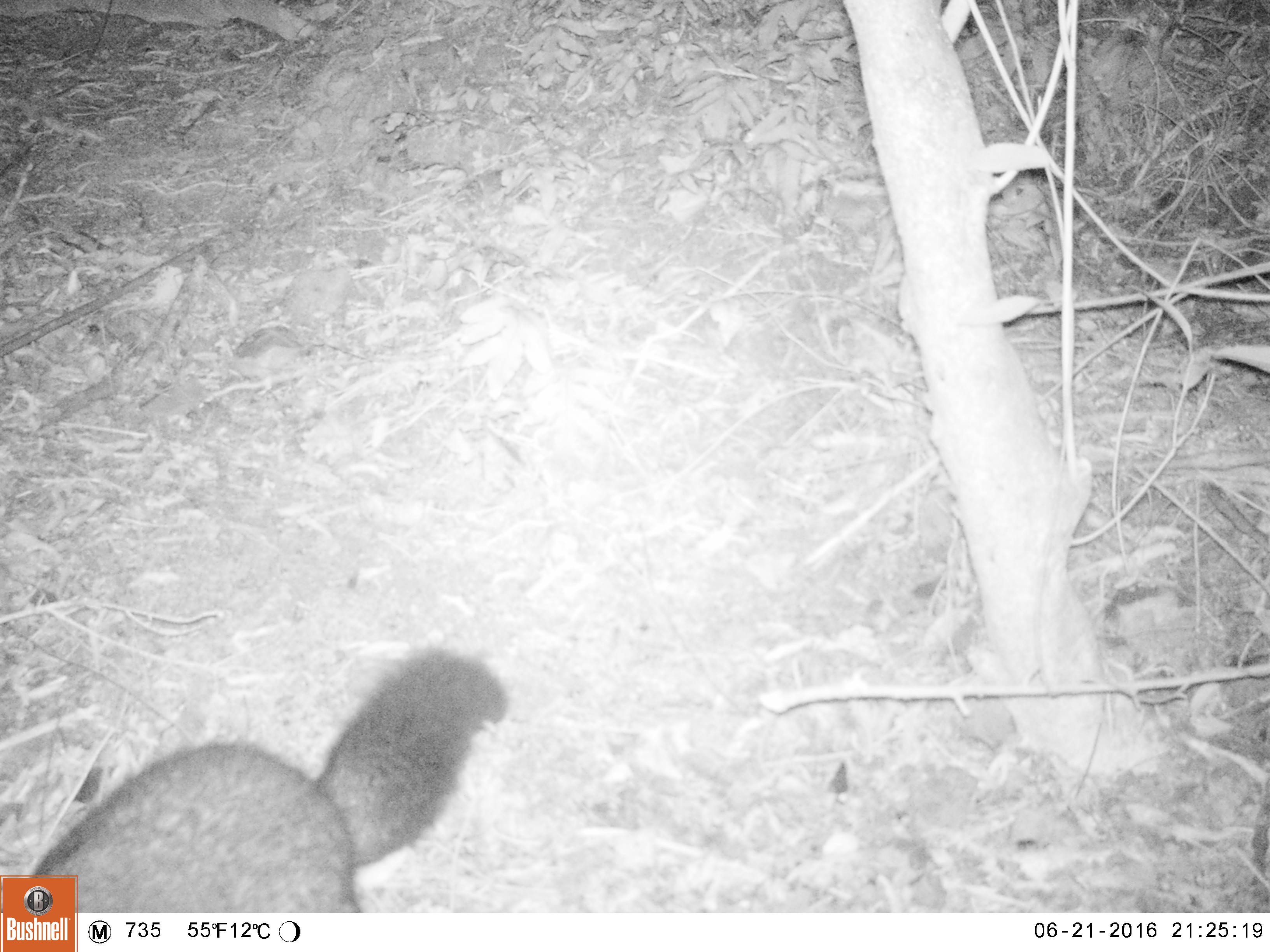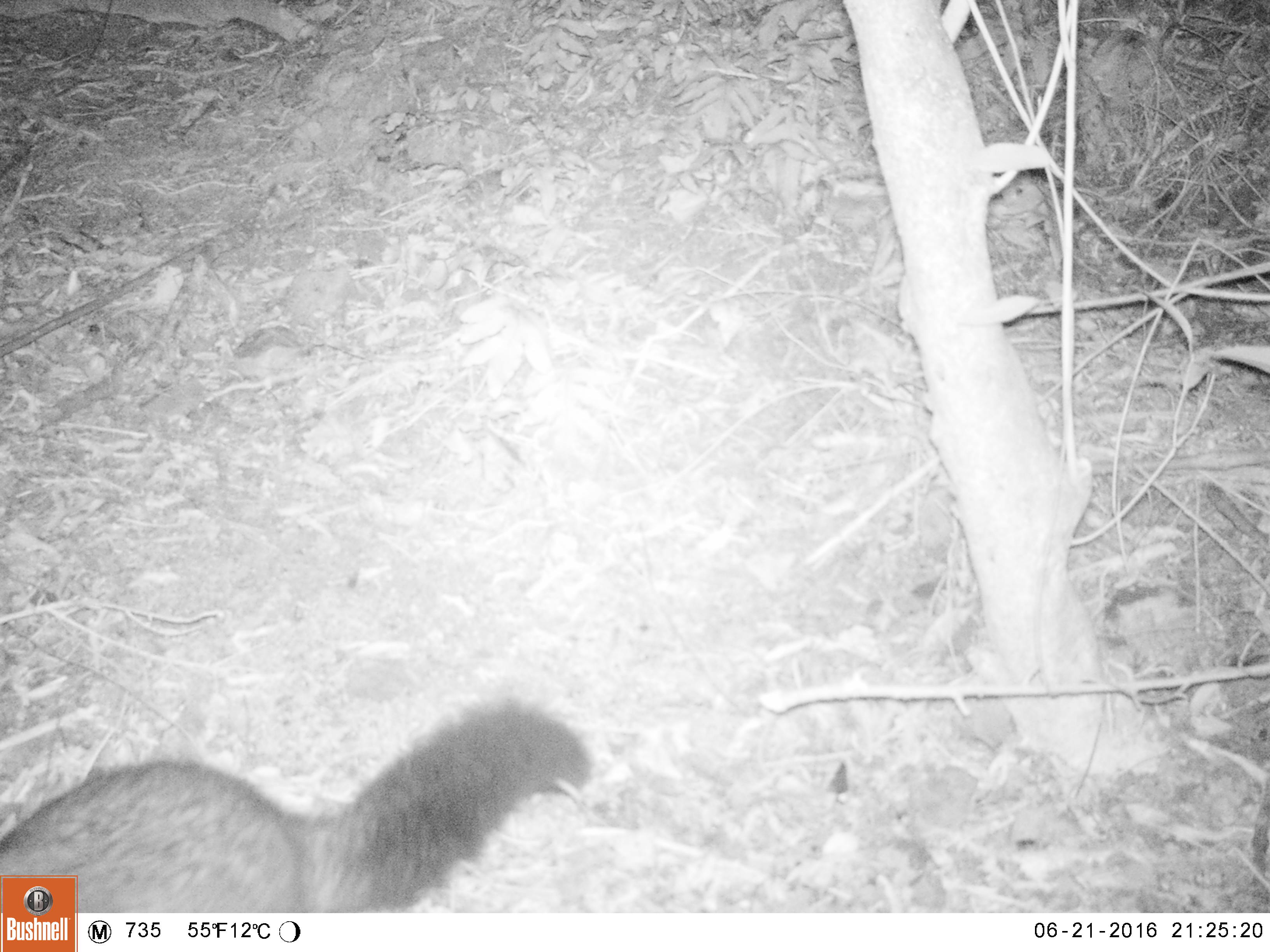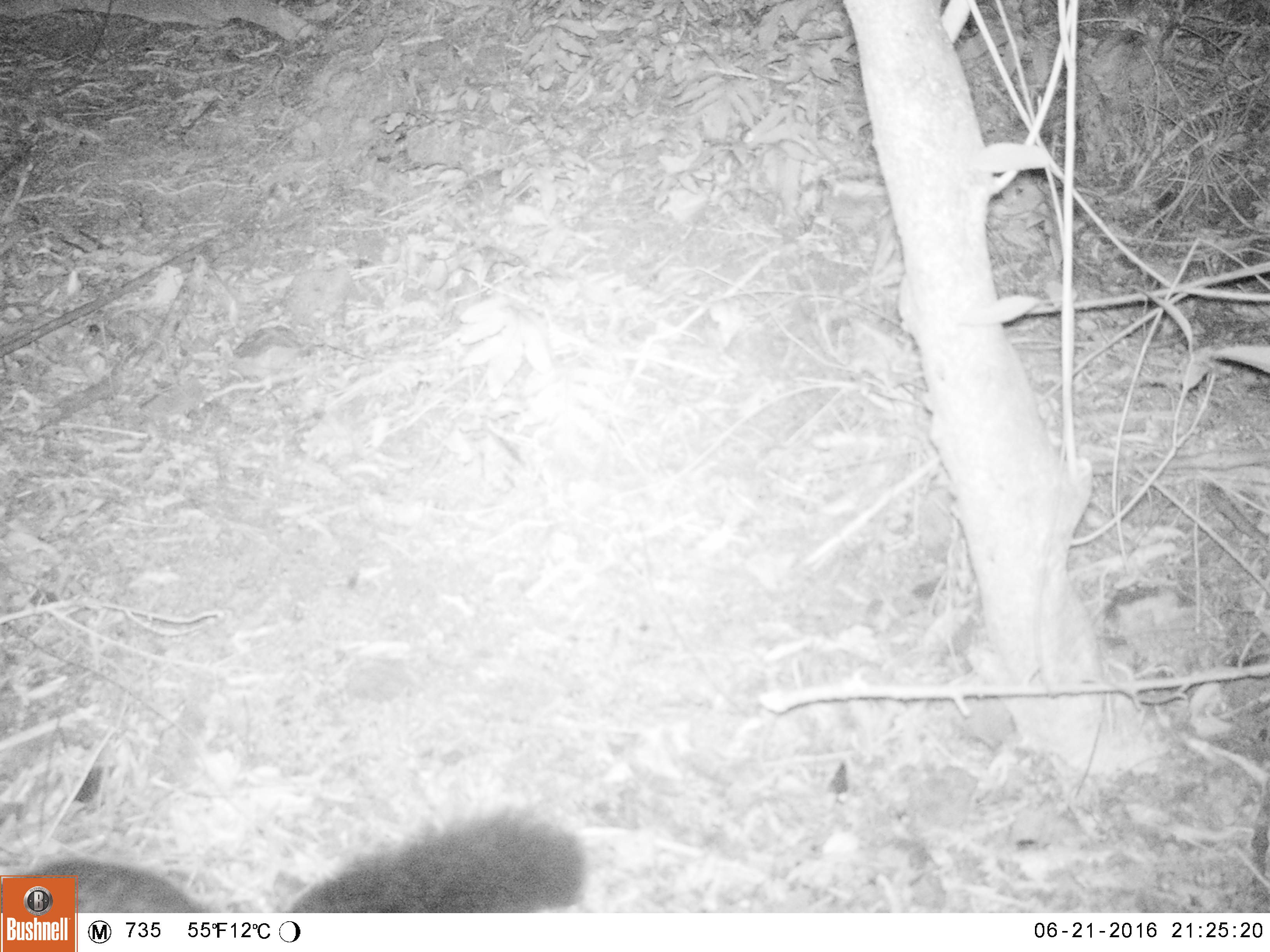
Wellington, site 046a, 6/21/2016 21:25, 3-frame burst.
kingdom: Animalia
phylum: Chordata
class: Mammalia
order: Didelphimorphia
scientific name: Didelphimorphia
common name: possum